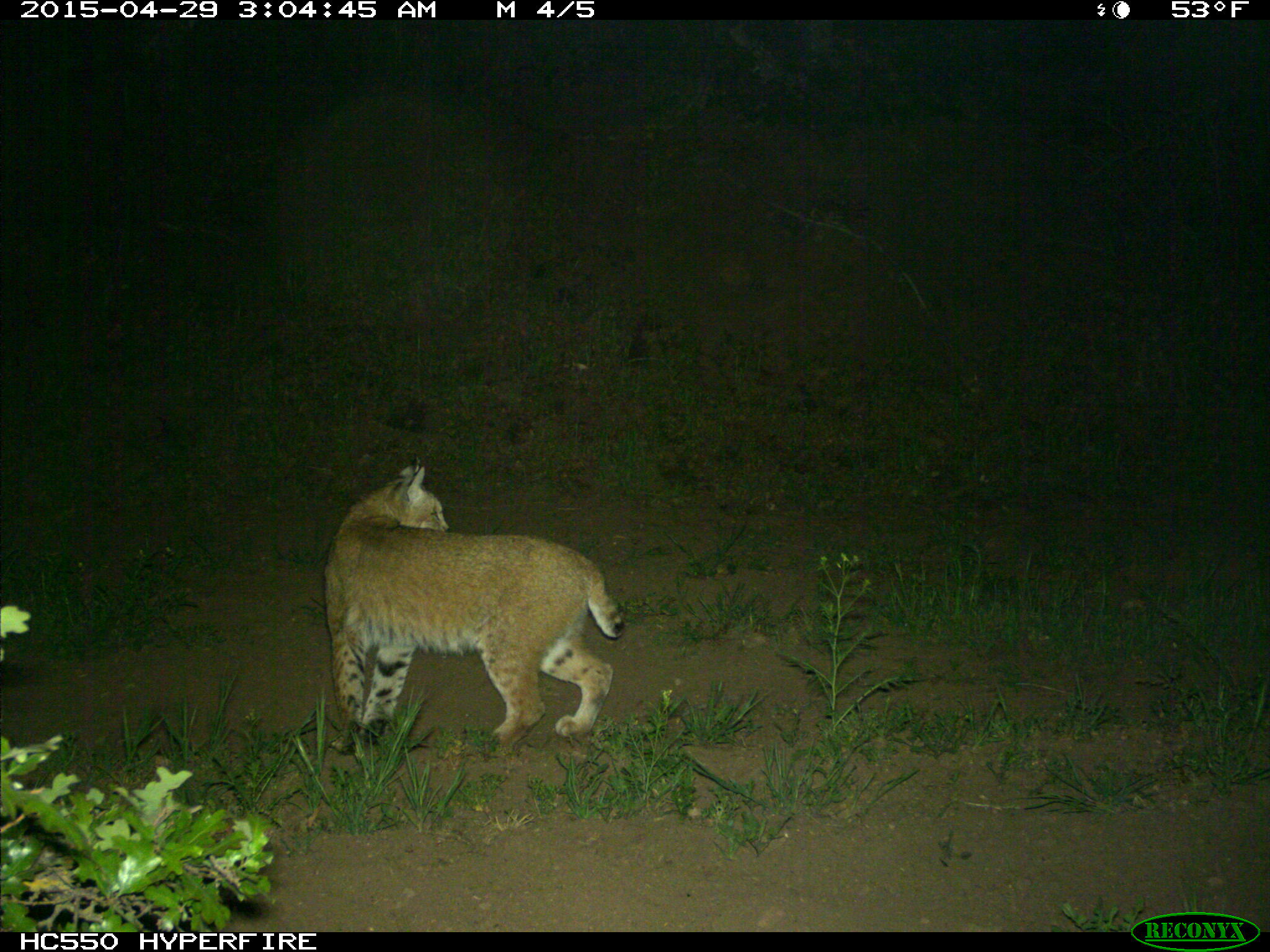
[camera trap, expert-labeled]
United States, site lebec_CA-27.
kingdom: Animalia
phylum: Chordata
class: Mammalia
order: Carnivora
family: Felidae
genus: Lynx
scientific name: Lynx rufus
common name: bobcat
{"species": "Lynx rufus (bobcat)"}